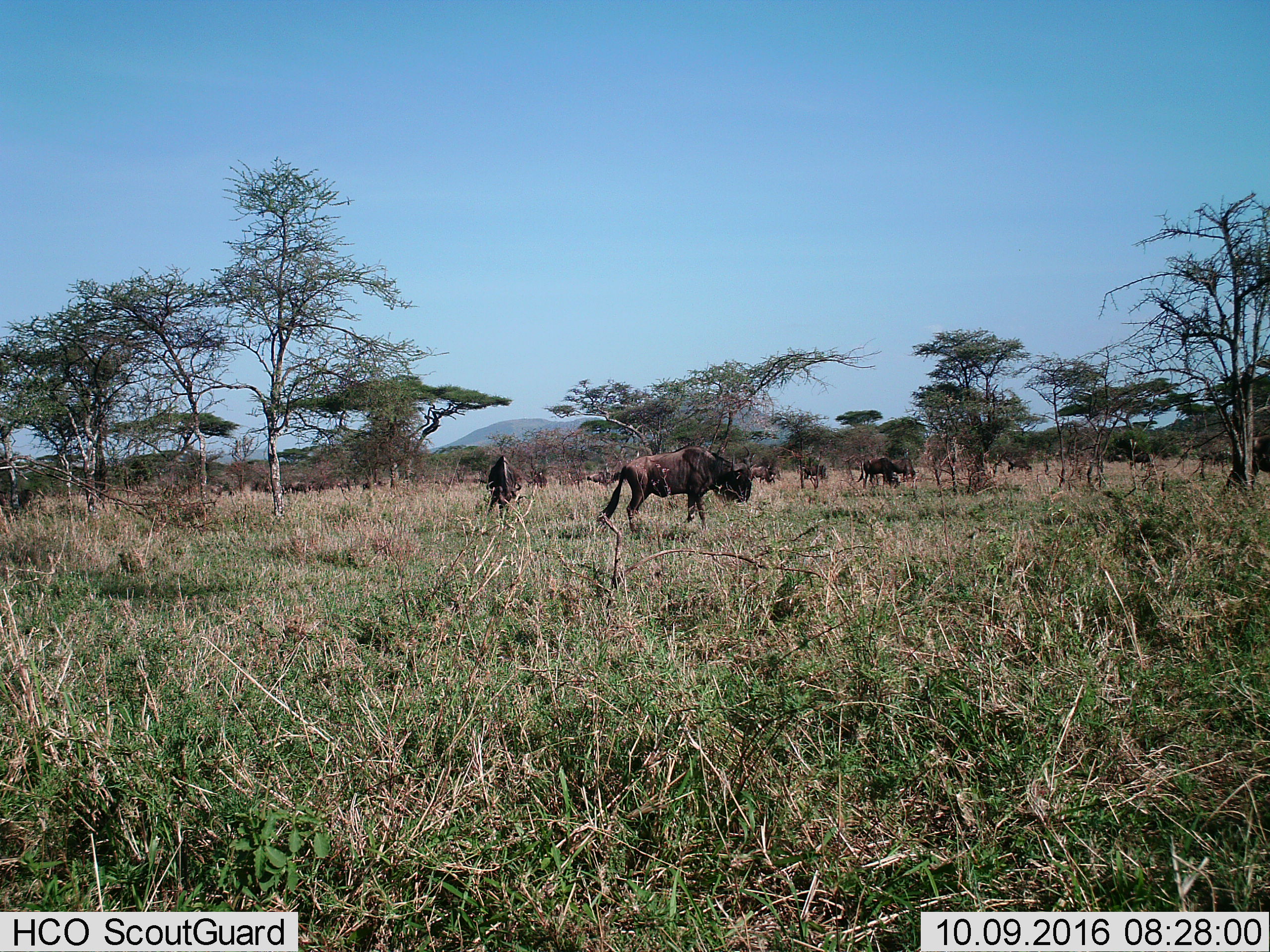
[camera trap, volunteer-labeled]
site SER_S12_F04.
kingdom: Animalia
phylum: Chordata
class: Mammalia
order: Artiodactyla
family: Bovidae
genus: Connochaetes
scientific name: Connochaetes taurinus taurinus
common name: blue wildebeest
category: wildebeestblue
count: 7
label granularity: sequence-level